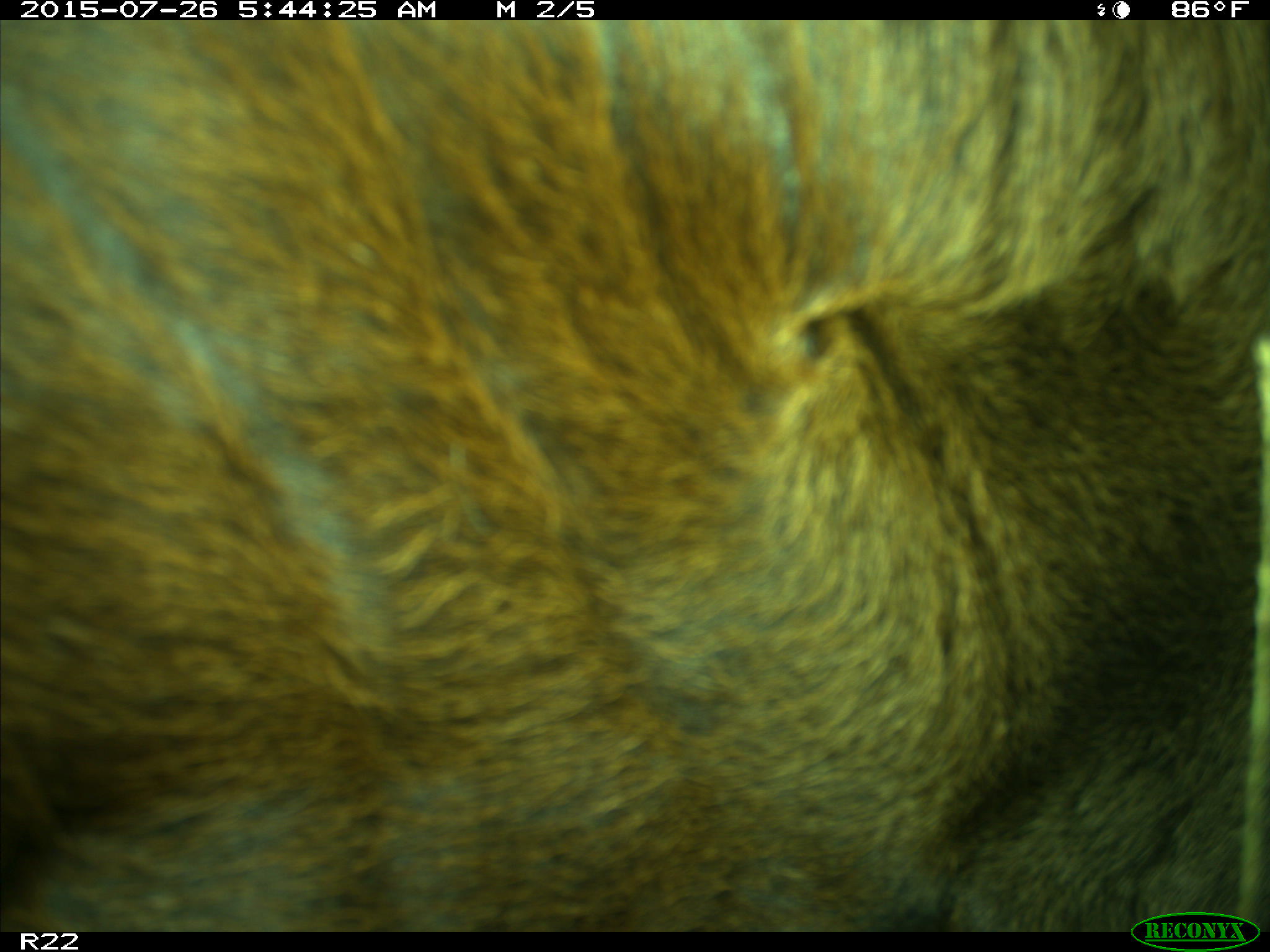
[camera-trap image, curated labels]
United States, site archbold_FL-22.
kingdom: Animalia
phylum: Chordata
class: Mammalia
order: Artiodactyla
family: Bovidae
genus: Bos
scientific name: Bos taurus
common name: domestic cow